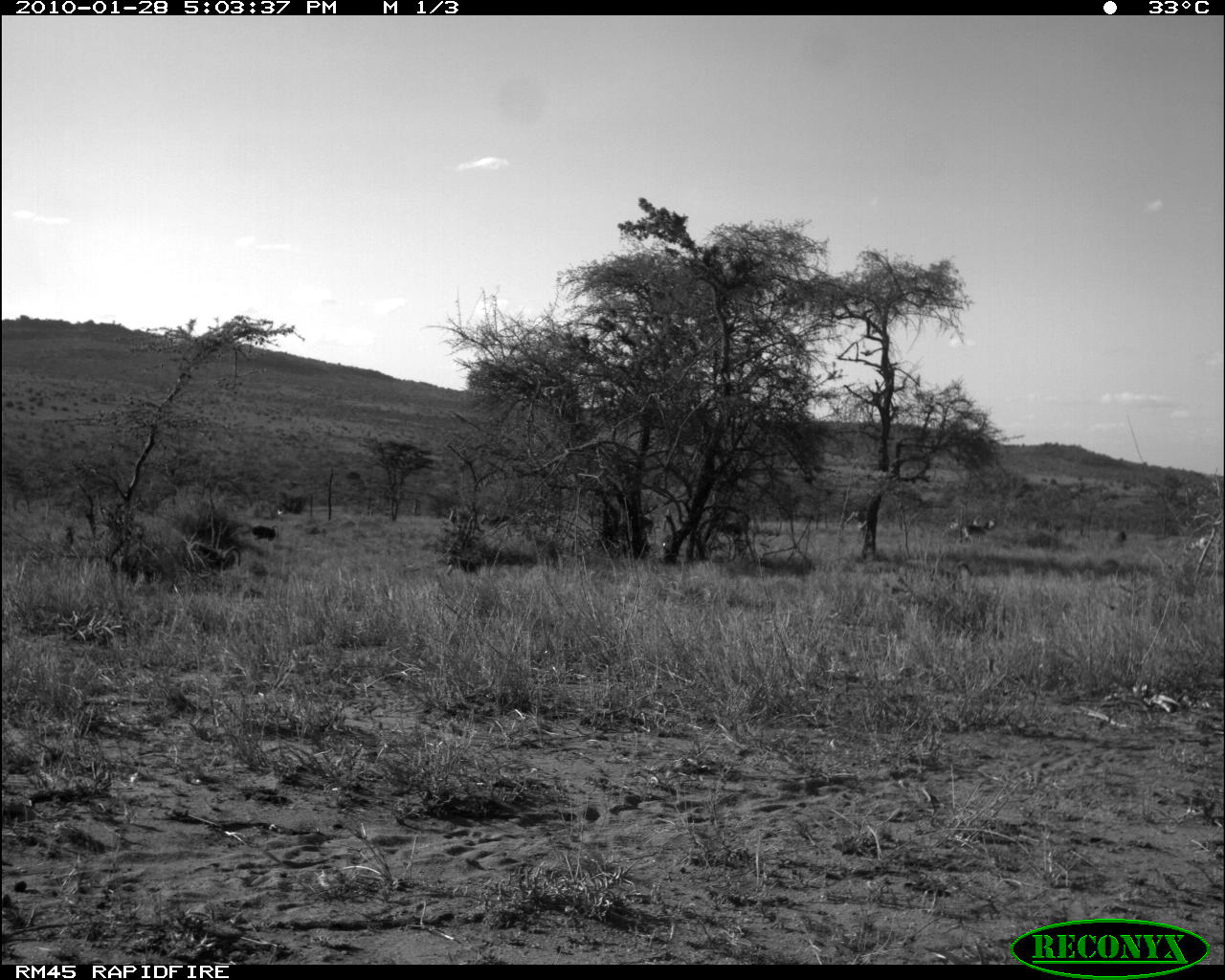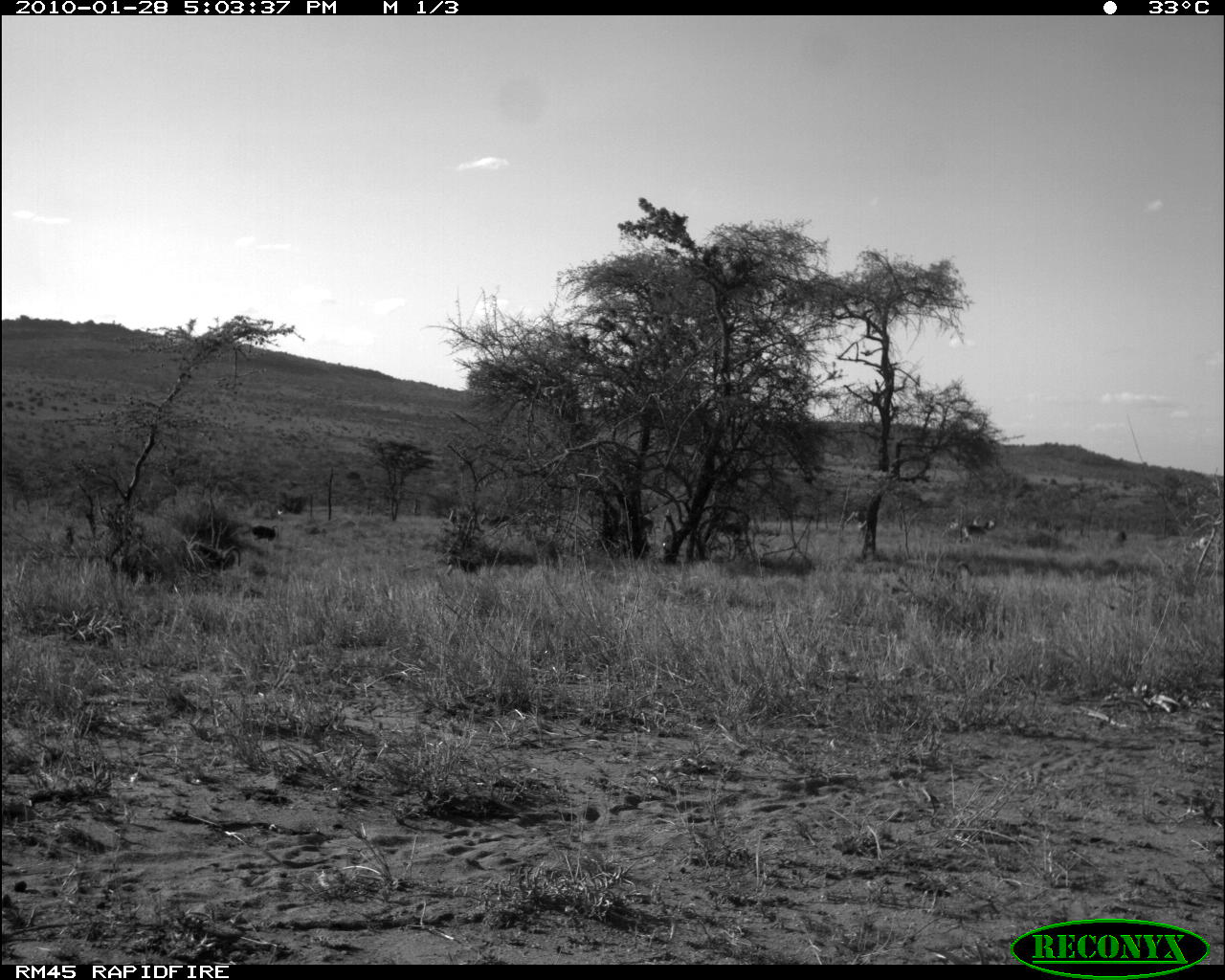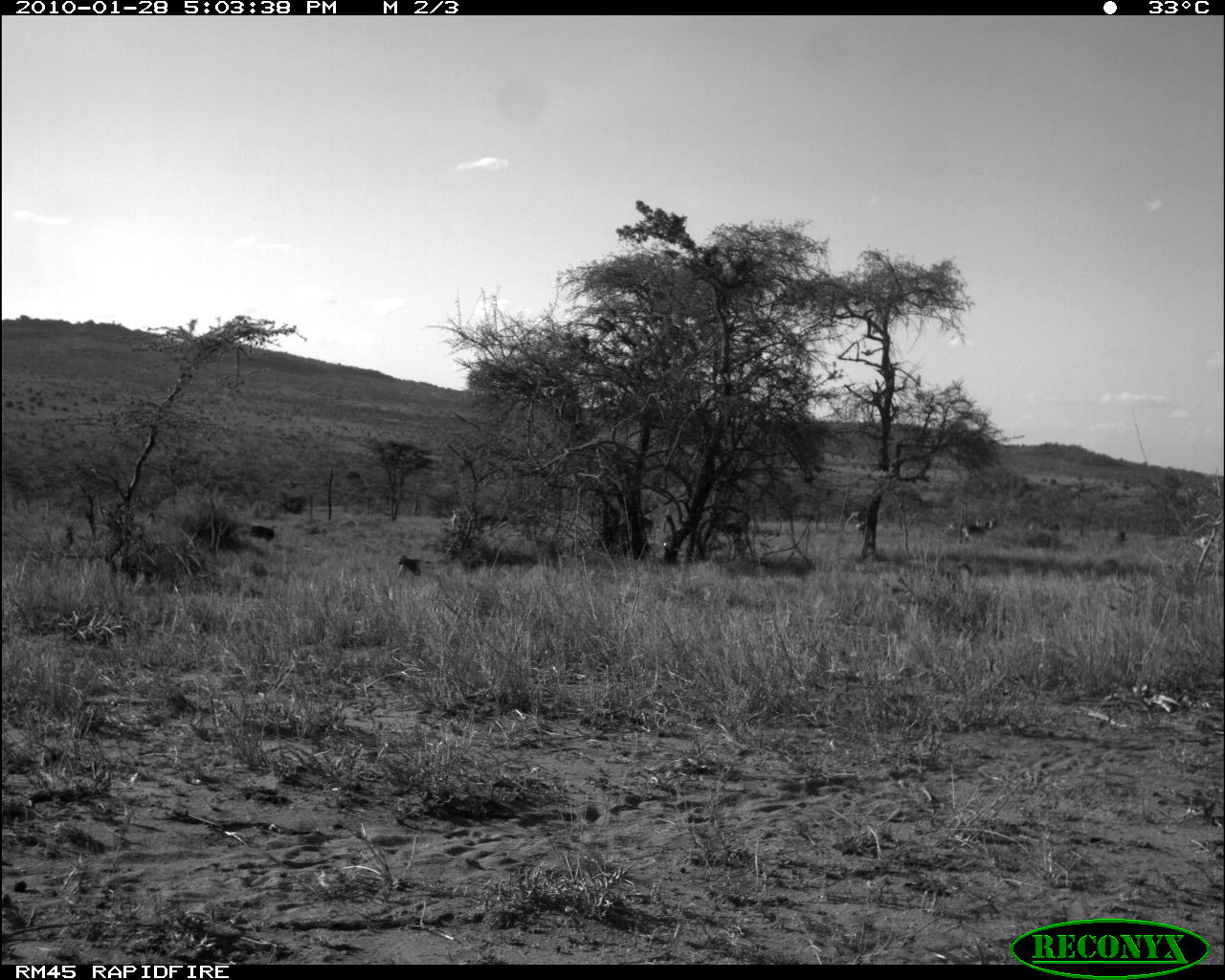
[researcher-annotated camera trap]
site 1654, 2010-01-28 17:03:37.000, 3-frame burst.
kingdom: Animalia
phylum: Chordata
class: Mammalia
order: Primates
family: Cercopithecidae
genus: Papio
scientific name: Papio anubis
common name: olive baboon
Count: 4.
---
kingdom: Animalia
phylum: Chordata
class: Mammalia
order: Artiodactyla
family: Bovidae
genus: Aepyceros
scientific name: Aepyceros melampus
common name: impala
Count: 4.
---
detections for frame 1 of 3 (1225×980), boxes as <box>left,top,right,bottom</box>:
papio anubis: <box>661,504,758,566</box>; <box>189,539,242,570</box>; <box>943,517,997,542</box>; <box>843,507,869,536</box>; <box>480,512,519,531</box>; <box>445,554,477,575</box>; <box>248,524,277,542</box>; <box>639,514,656,538</box>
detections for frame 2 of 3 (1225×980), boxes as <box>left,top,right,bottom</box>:
aepyceros melampus: <box>662,505,759,566</box>; <box>189,540,241,571</box>; <box>480,506,520,530</box>; <box>445,508,484,530</box>; <box>445,554,480,576</box>; <box>962,517,999,537</box>; <box>842,507,868,532</box>; <box>250,524,278,541</box>; <box>640,515,655,534</box>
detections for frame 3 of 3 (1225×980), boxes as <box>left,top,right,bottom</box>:
papio anubis: <box>661,504,758,564</box>; <box>962,517,998,544</box>; <box>396,553,431,579</box>; <box>246,524,277,544</box>; <box>846,506,866,534</box>; <box>478,513,509,529</box>; <box>638,513,655,538</box>